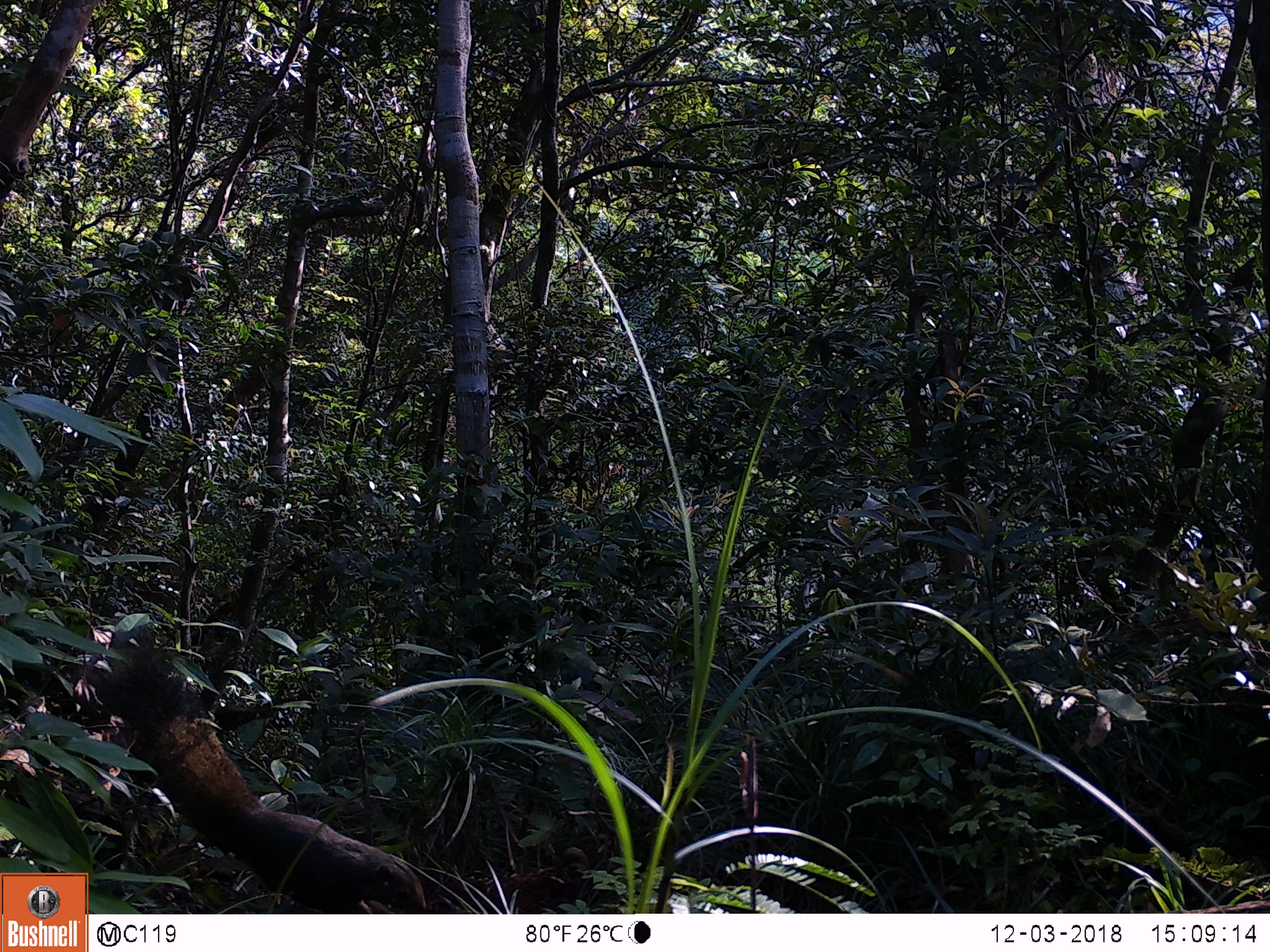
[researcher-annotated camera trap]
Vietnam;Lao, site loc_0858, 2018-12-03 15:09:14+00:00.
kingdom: Animalia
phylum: Chordata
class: Mammalia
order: Rodentia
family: Sciuridae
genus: Sciurus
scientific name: Sciurus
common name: squirrel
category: unidentified squirrel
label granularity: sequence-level